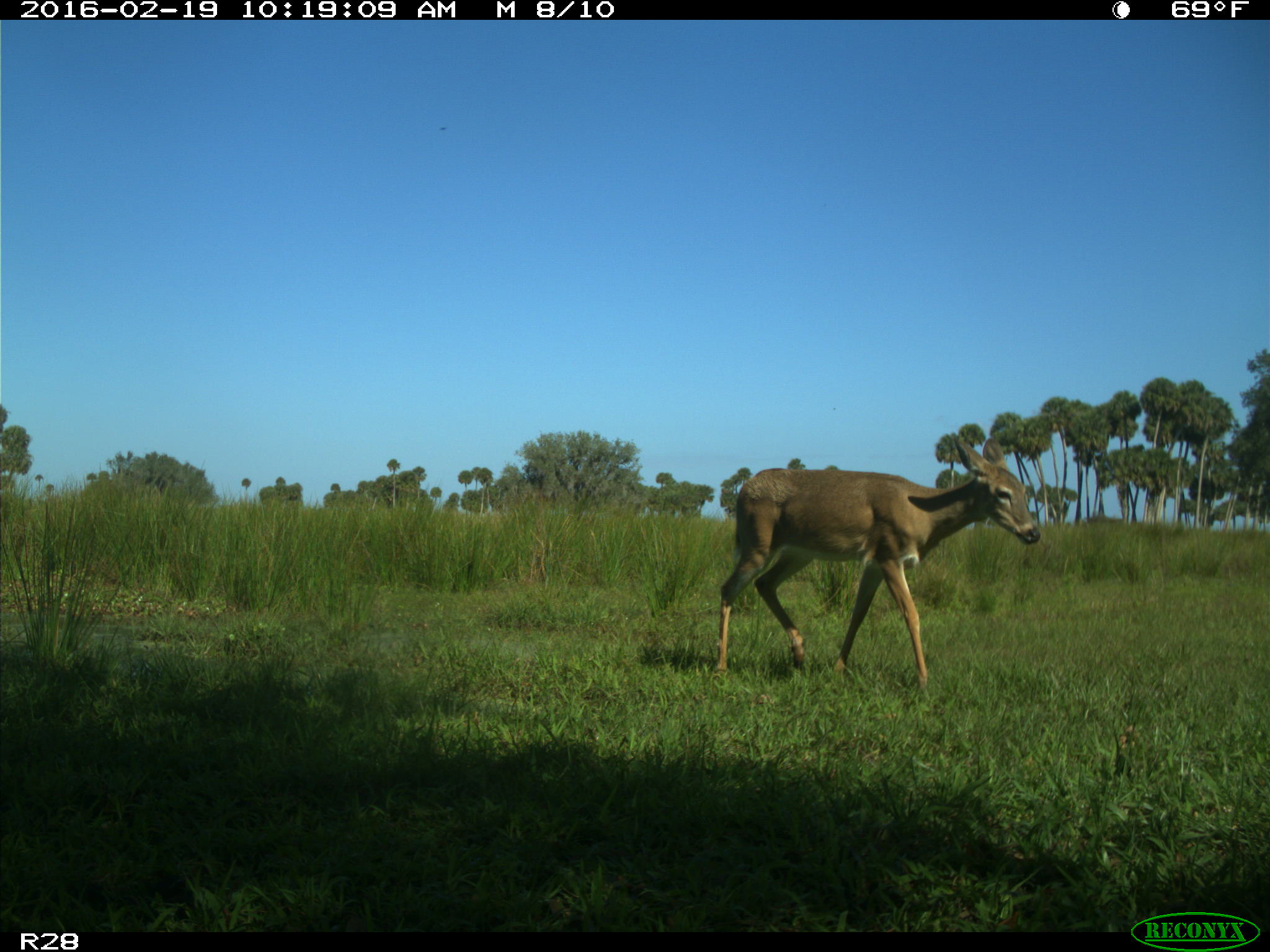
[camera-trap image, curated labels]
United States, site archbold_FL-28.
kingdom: Animalia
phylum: Chordata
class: Mammalia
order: Artiodactyla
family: Cervidae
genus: Odocoileus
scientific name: Odocoileus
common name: deer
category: unidentified deer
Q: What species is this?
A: Unidentified deer (deer) (Odocoileus).